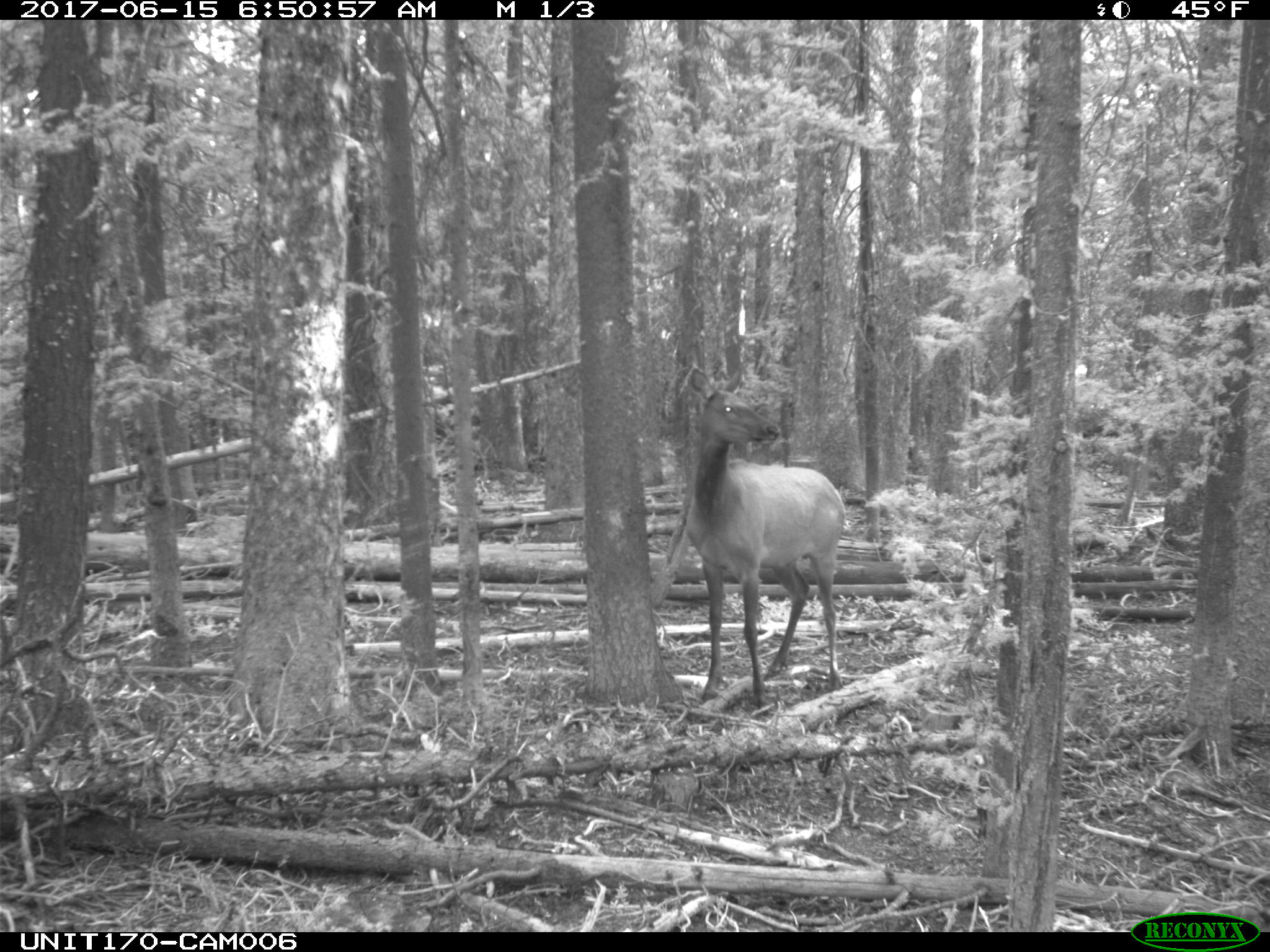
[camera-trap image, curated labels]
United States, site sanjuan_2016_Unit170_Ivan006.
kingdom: Animalia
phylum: Chordata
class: Mammalia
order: Artiodactyla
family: Cervidae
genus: Cervus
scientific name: Cervus elaphus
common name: red deer